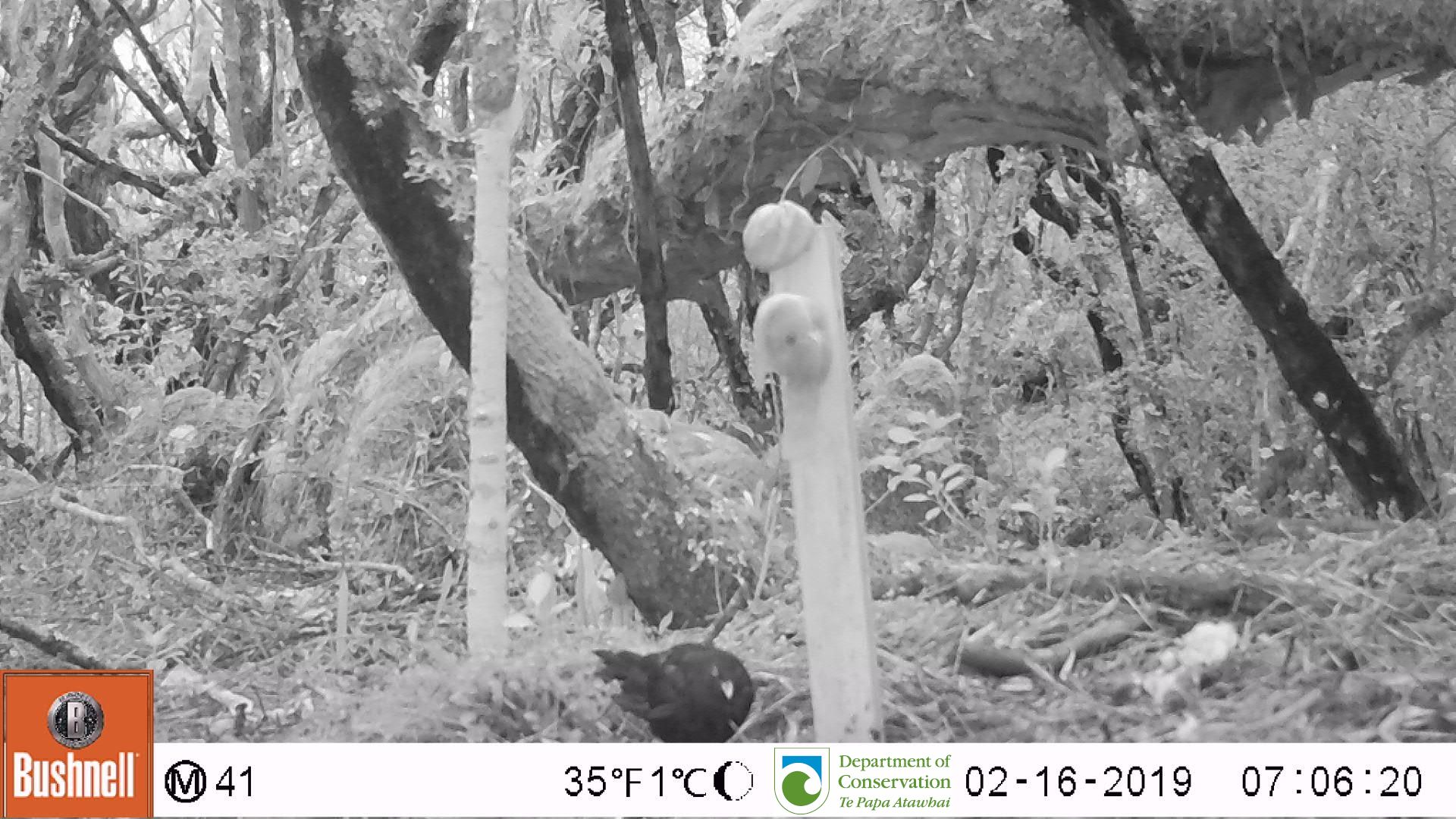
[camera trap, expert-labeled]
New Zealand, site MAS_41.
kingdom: Animalia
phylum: Chordata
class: Aves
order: Passeriformes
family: Turdidae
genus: Turdus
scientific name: Turdus merula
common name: eurasian blackbird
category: blackbird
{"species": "blackbird (eurasian blackbird) (Turdus merula)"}